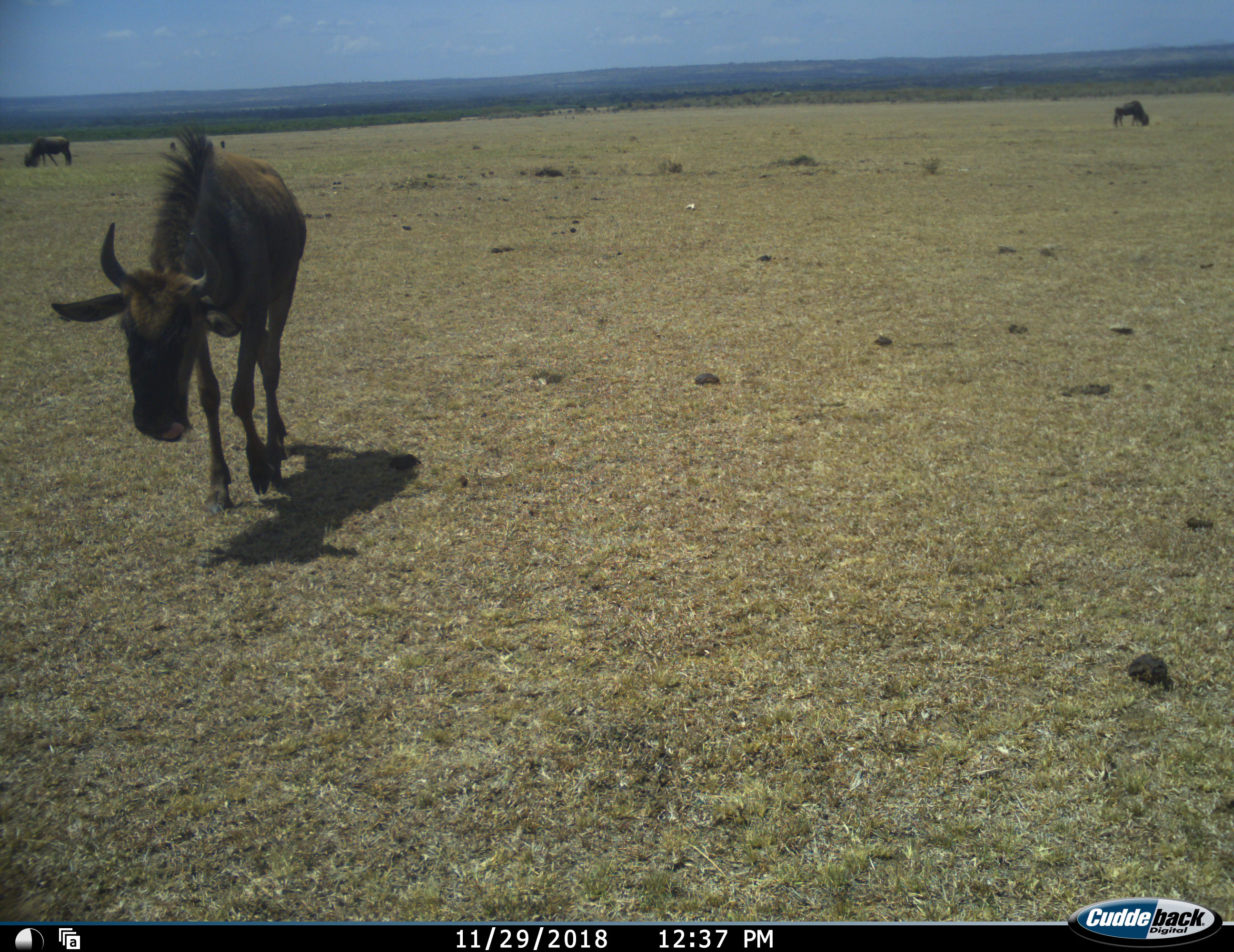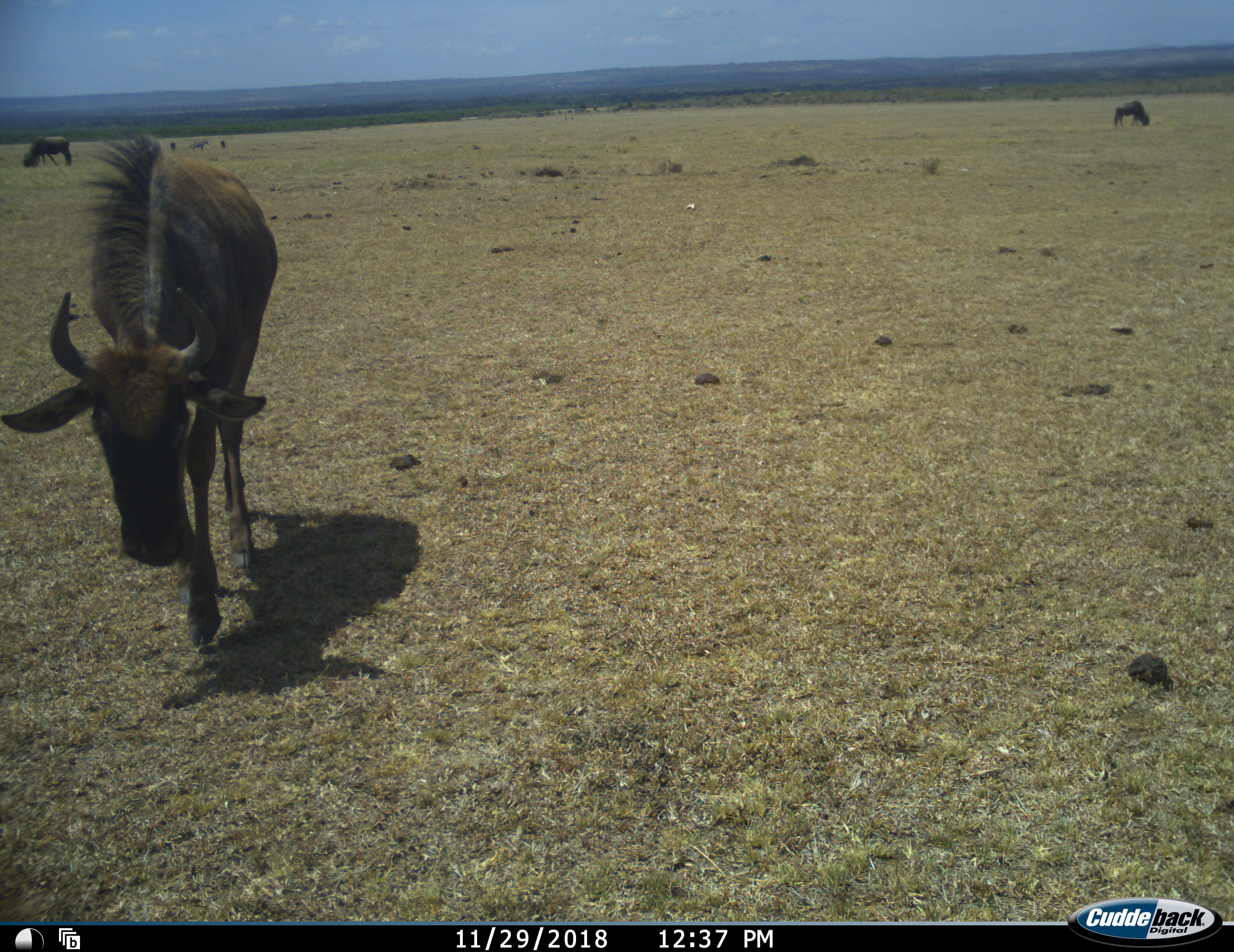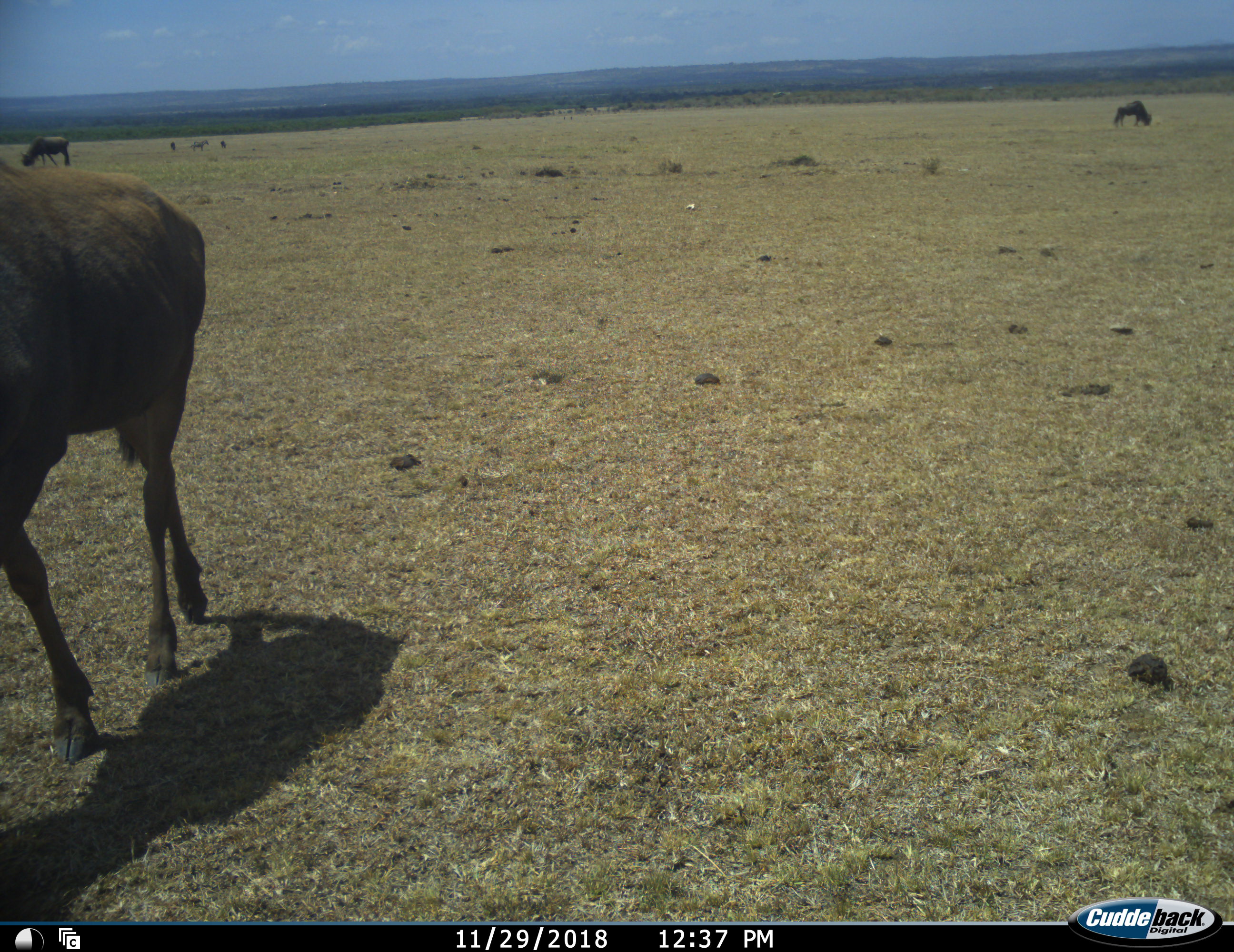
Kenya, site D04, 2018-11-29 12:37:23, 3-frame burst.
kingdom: Animalia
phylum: Chordata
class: Mammalia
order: Artiodactyla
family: Bovidae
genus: Connochaetes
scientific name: Connochaetes taurinus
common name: common wildebeest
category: wildebeest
Wildebeest (common wildebeest) (Connochaetes taurinus), count 3. Behavior (volunteer vote fractions): standing 40%, resting 0%, moving 80%, interacting 0%. Young present (vote fraction): 0%. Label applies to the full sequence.